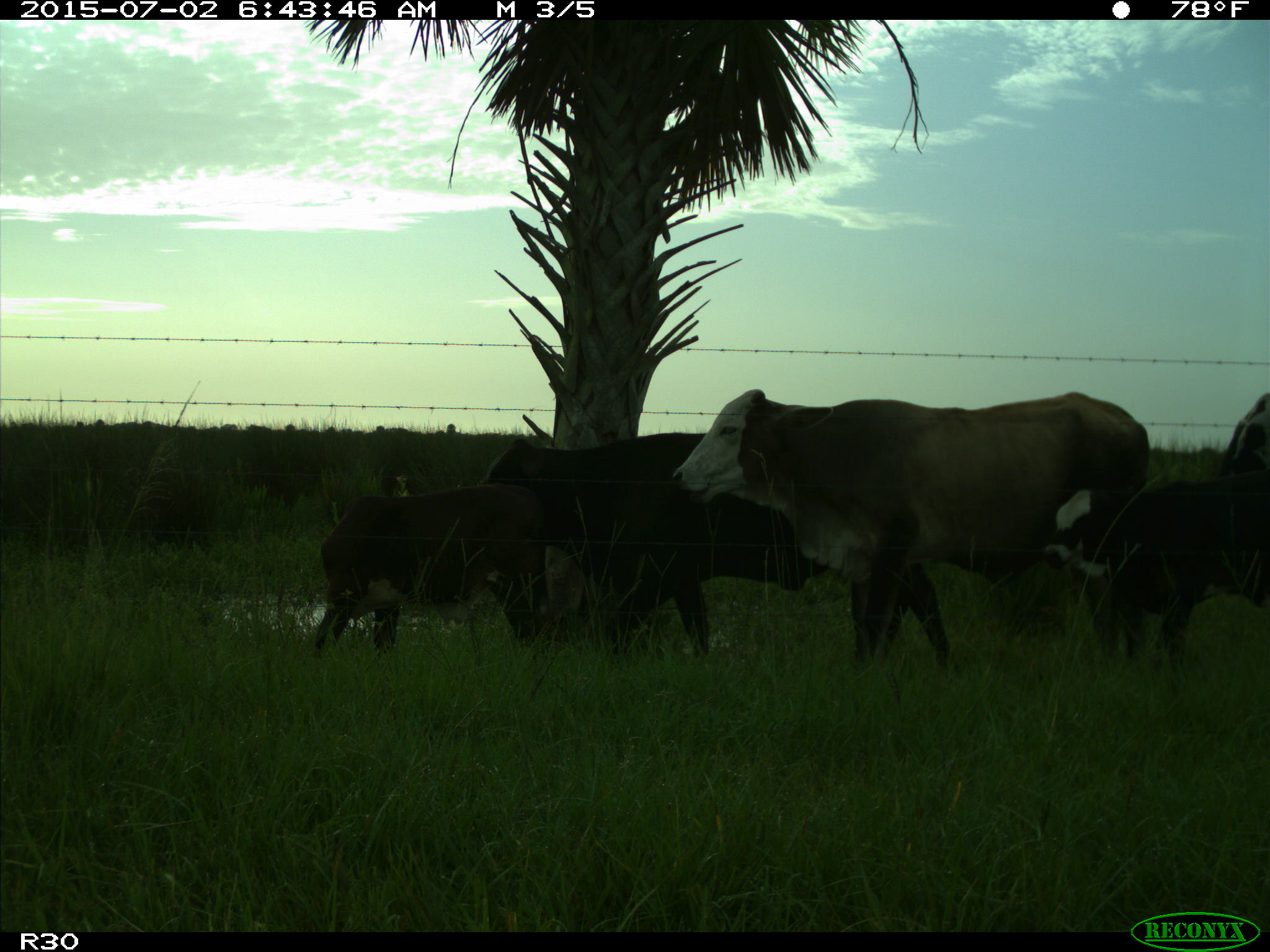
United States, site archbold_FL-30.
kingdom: Animalia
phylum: Chordata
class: Mammalia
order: Artiodactyla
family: Bovidae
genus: Bos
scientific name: Bos taurus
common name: domestic cow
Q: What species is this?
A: Bos taurus (domestic cow).